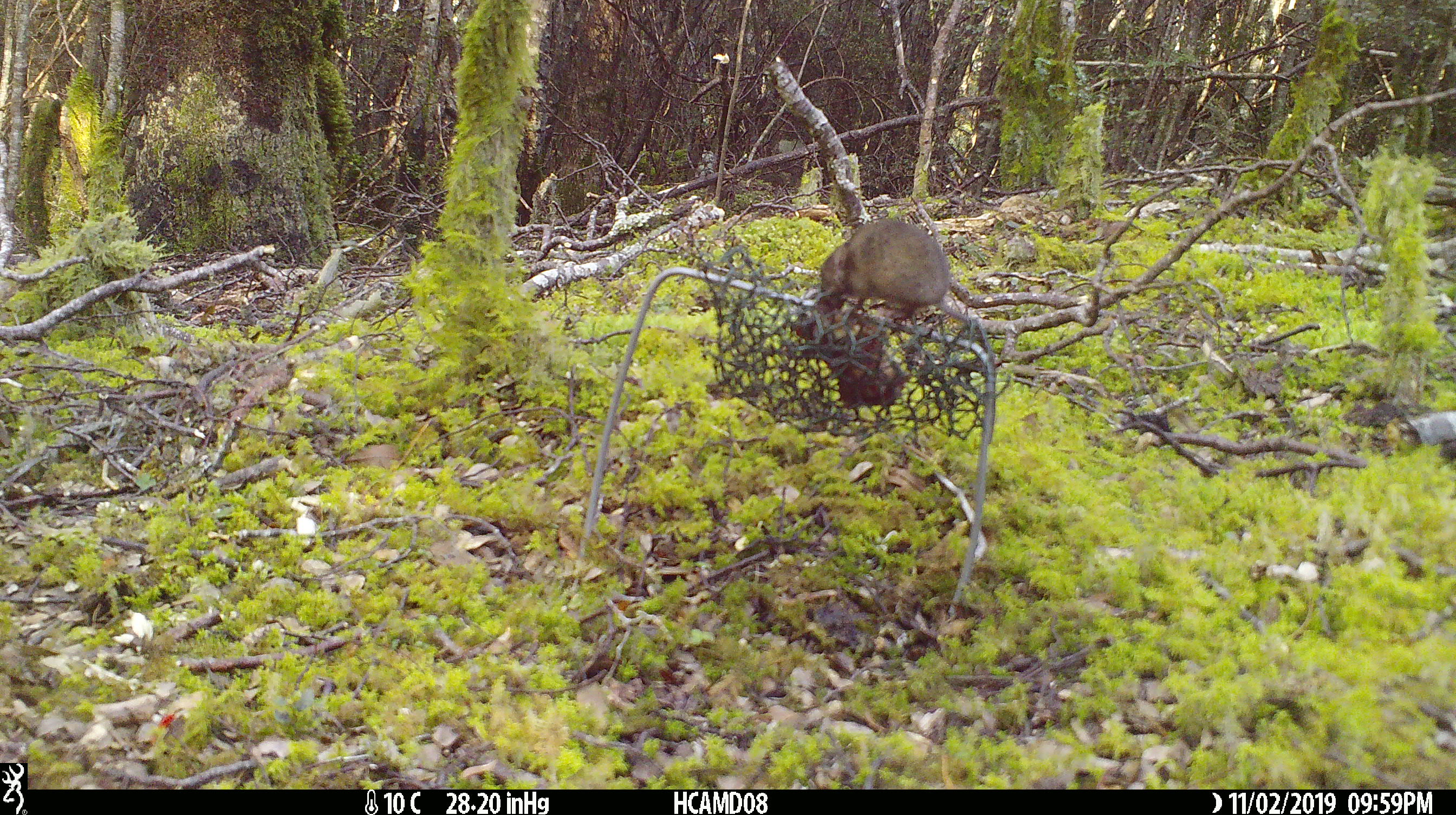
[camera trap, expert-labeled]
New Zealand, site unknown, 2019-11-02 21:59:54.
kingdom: Animalia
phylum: Chordata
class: Mammalia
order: Rodentia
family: Muridae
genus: Mus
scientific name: Mus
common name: mouse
Mouse (Mus).